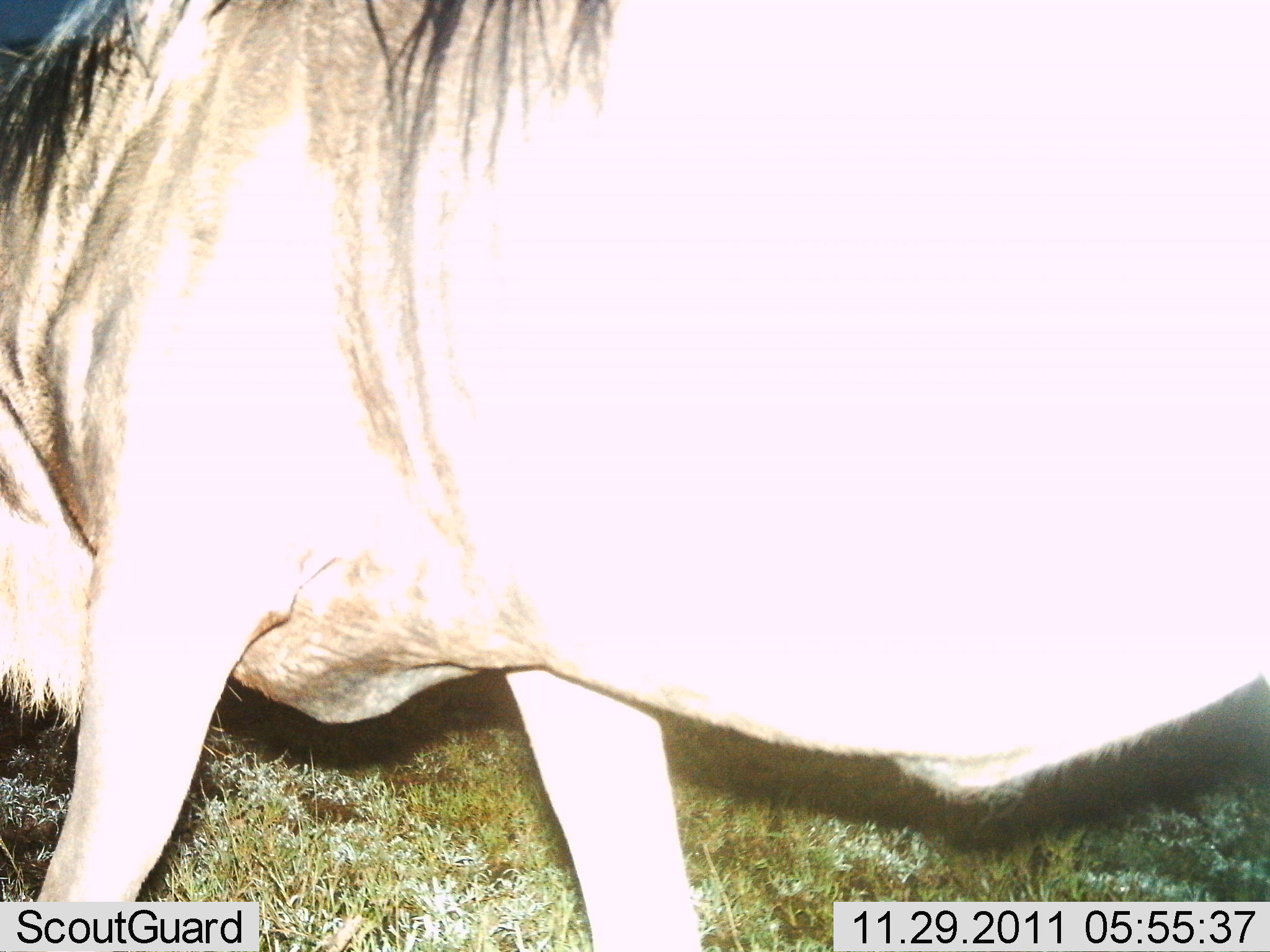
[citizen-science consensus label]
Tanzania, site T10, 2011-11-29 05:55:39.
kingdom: Animalia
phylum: Chordata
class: Mammalia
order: Artiodactyla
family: Bovidae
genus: Connochaetes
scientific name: Connochaetes taurinus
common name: blue wildebeest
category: wildebeest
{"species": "wildebeest (blue wildebeest) (Connochaetes taurinus)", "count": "1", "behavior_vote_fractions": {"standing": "45%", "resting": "0%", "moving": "55%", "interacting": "0%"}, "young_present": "0%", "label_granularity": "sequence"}